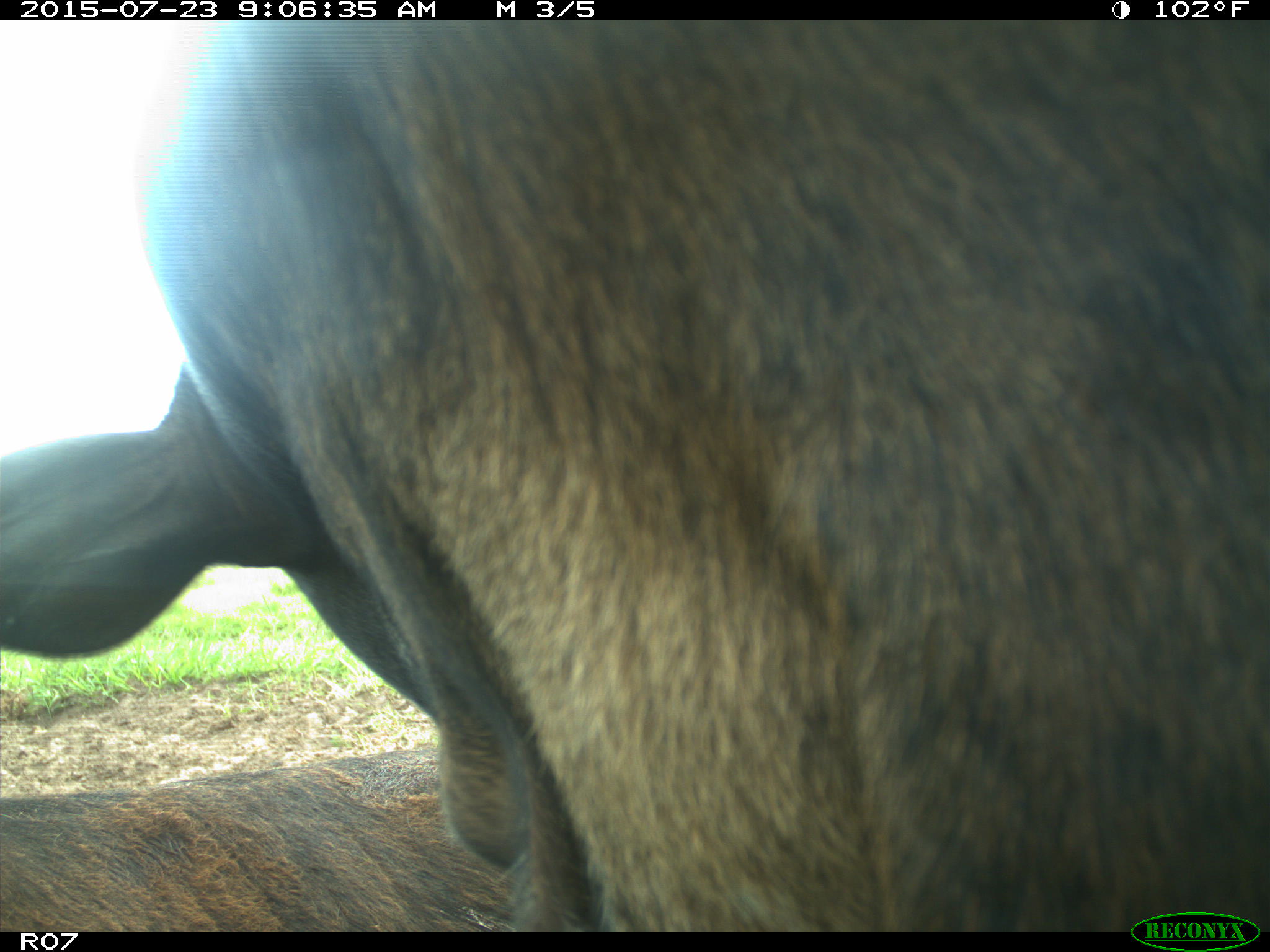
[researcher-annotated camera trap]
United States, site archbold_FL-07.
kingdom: Animalia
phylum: Chordata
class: Mammalia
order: Artiodactyla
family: Bovidae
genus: Bos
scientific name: Bos taurus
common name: domestic cow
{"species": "Bos taurus (domestic cow)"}